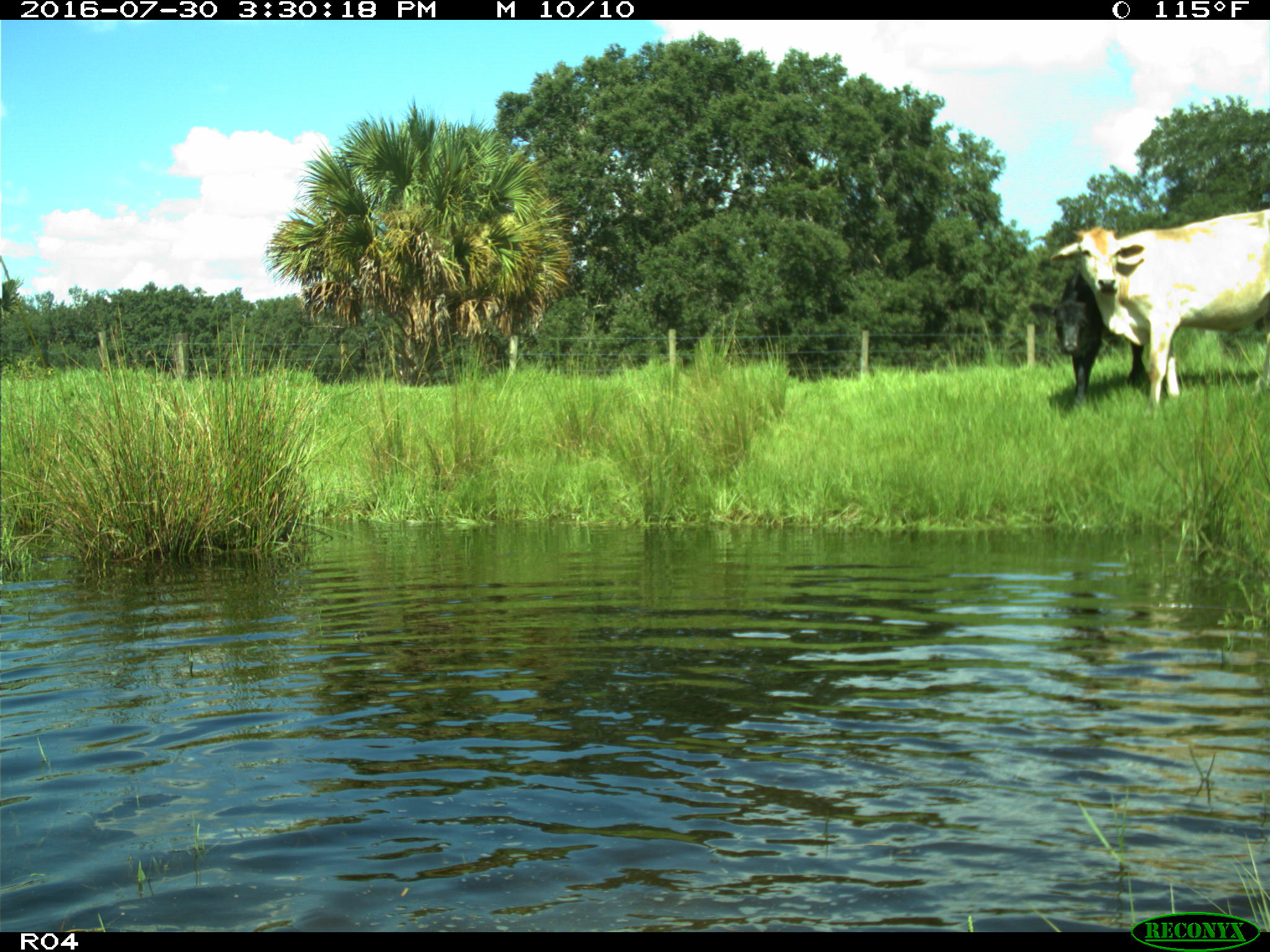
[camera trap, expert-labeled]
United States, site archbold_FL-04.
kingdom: Animalia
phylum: Chordata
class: Mammalia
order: Artiodactyla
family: Bovidae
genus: Bos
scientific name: Bos taurus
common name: domestic cow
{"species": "Bos taurus (domestic cow)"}